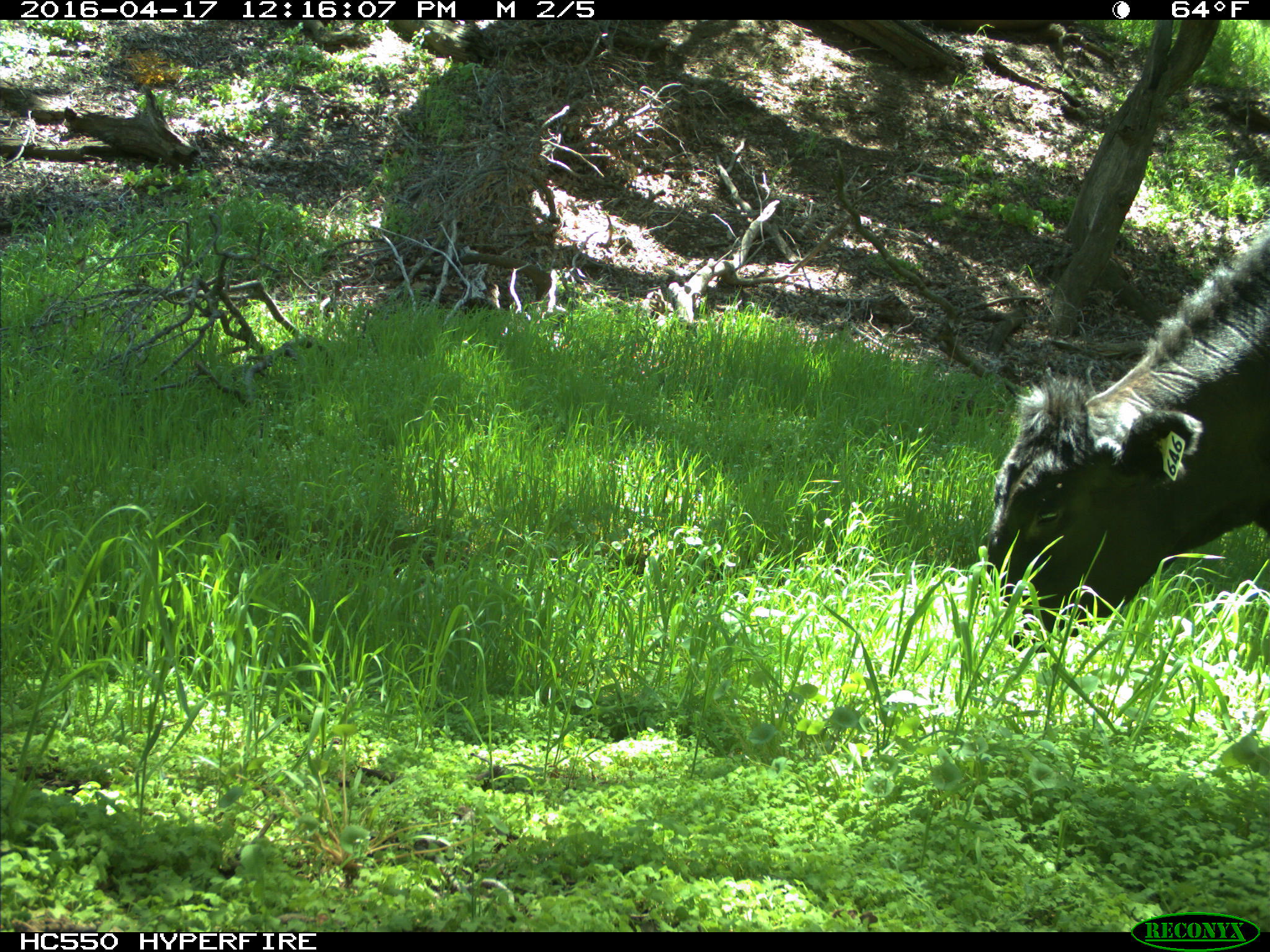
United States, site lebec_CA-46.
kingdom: Animalia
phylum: Chordata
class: Mammalia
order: Artiodactyla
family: Bovidae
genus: Bos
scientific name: Bos taurus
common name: domestic cow